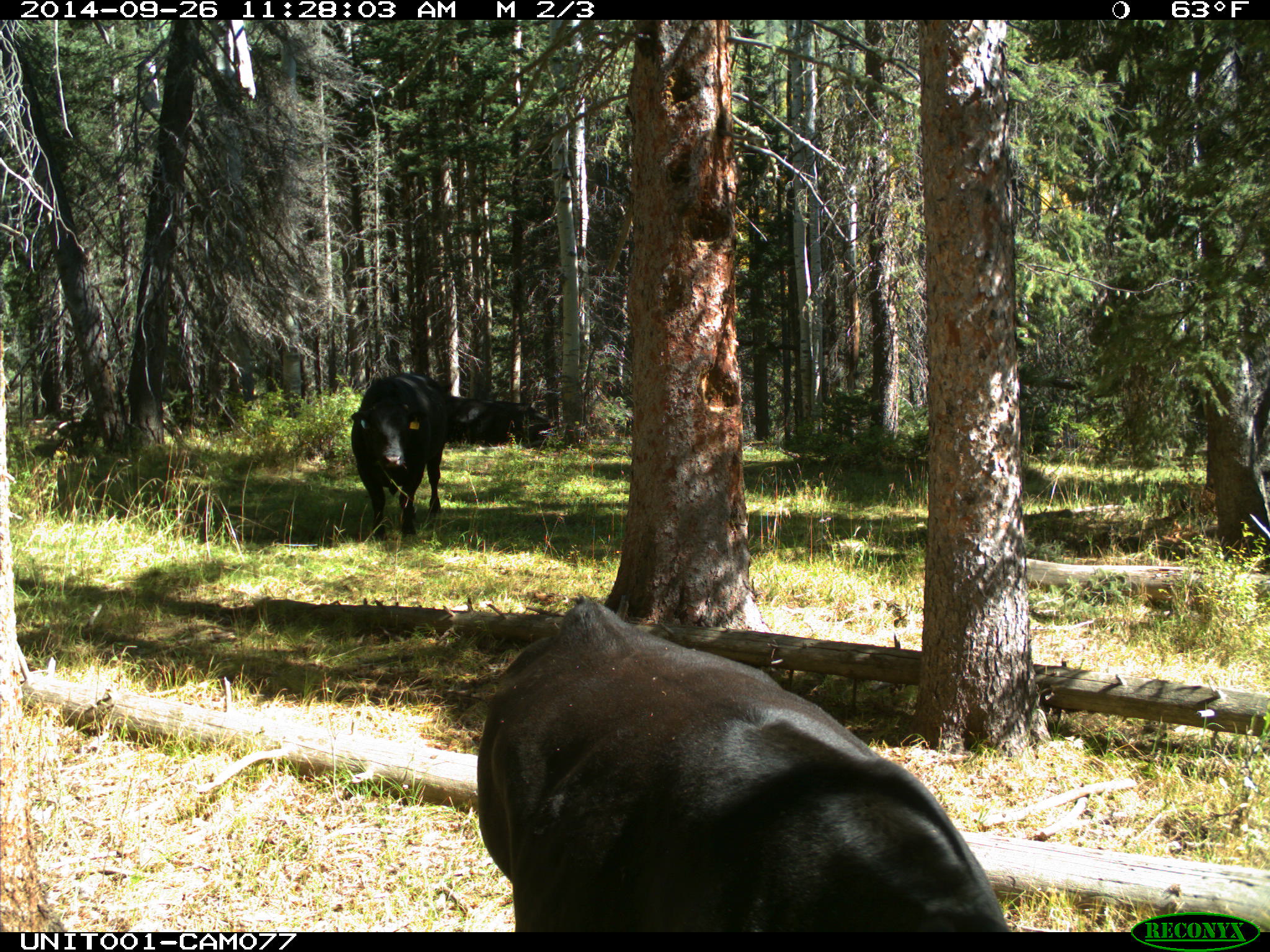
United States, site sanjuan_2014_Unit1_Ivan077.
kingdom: Animalia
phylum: Chordata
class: Mammalia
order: Artiodactyla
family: Bovidae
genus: Bos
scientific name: Bos taurus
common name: domestic cow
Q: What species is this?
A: Bos taurus (domestic cow).